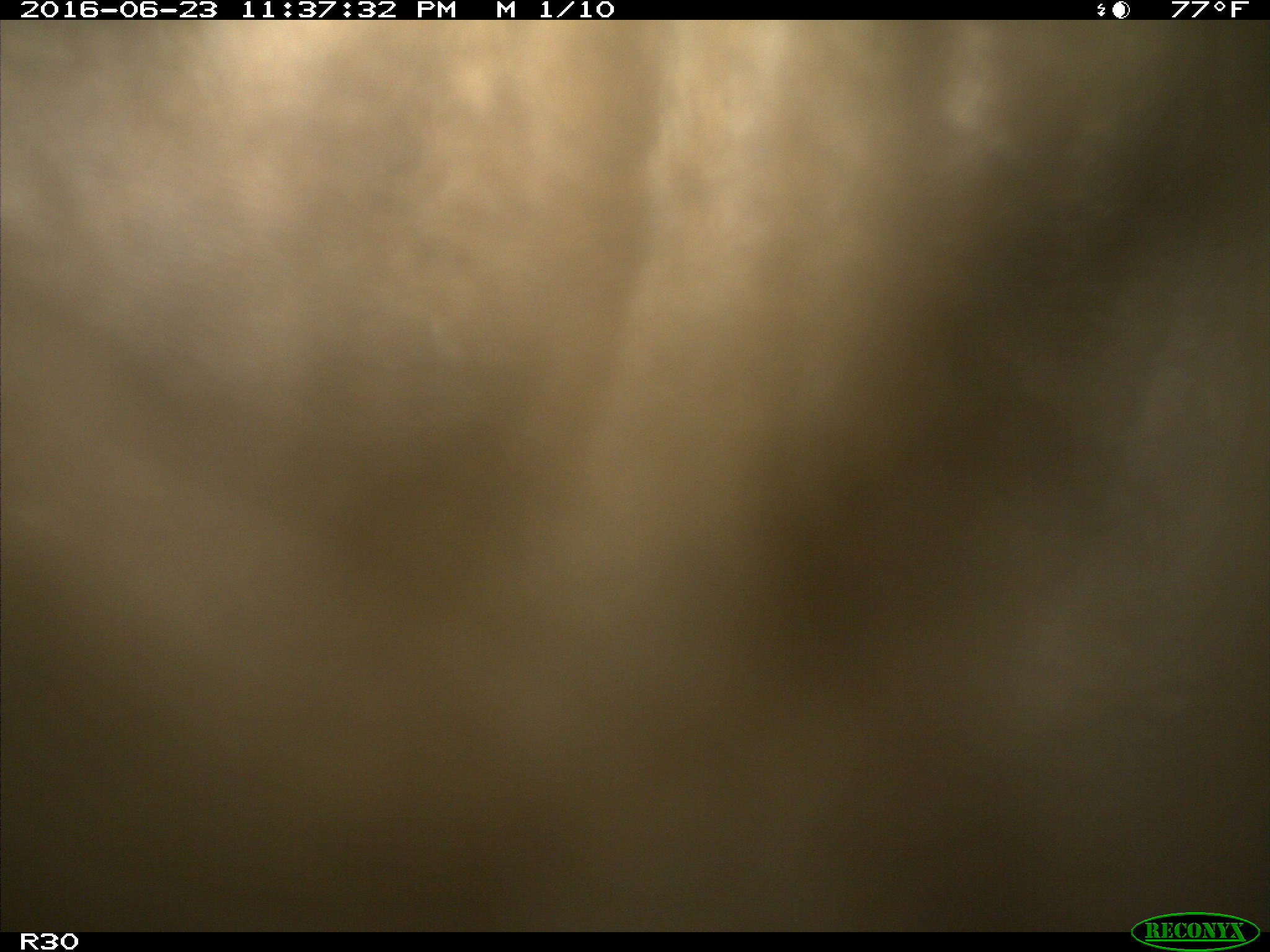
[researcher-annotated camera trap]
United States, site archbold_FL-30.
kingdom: Animalia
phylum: Chordata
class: Mammalia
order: Artiodactyla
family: Bovidae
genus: Bos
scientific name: Bos taurus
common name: domestic cow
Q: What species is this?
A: Bos taurus (domestic cow).